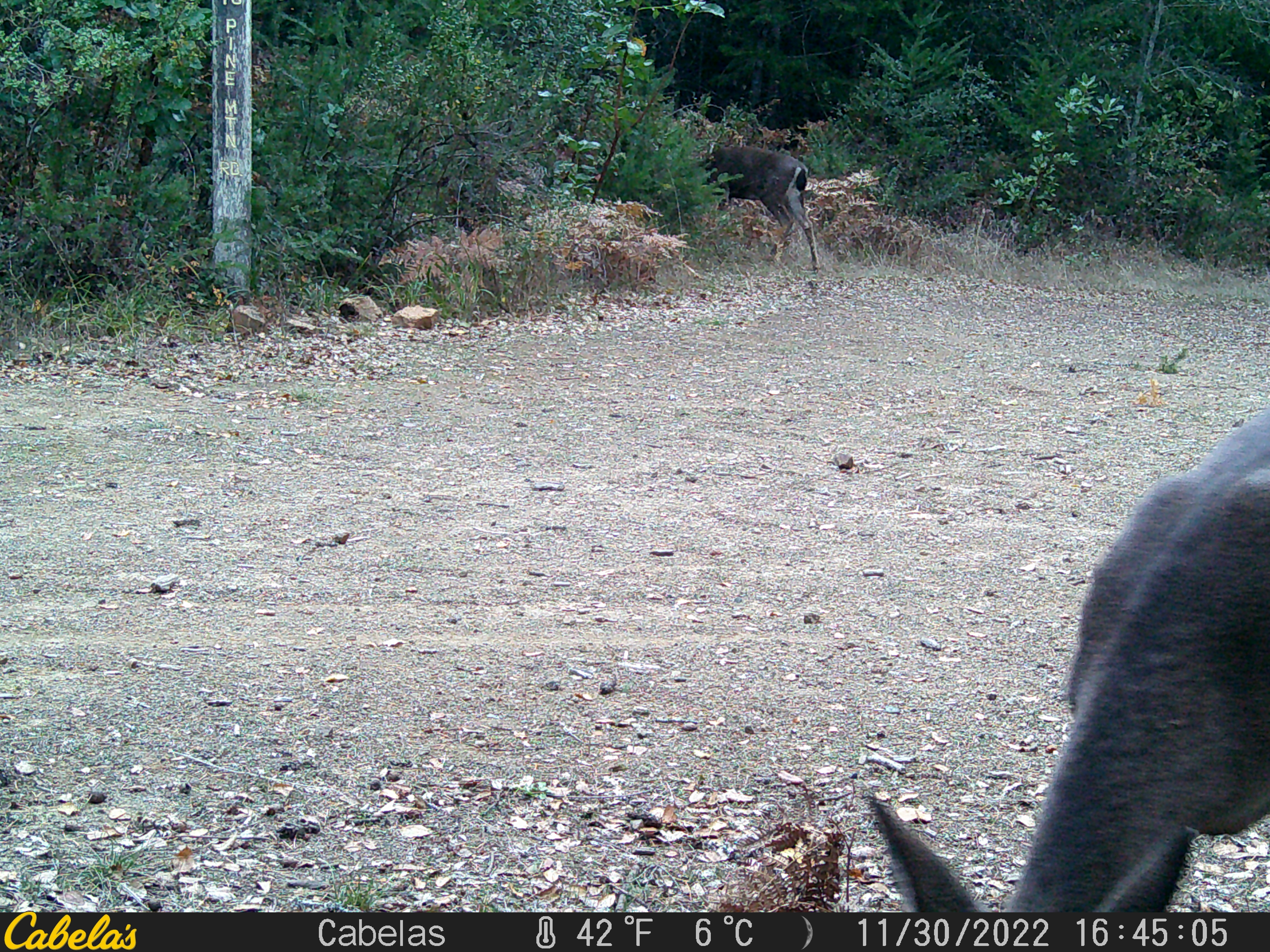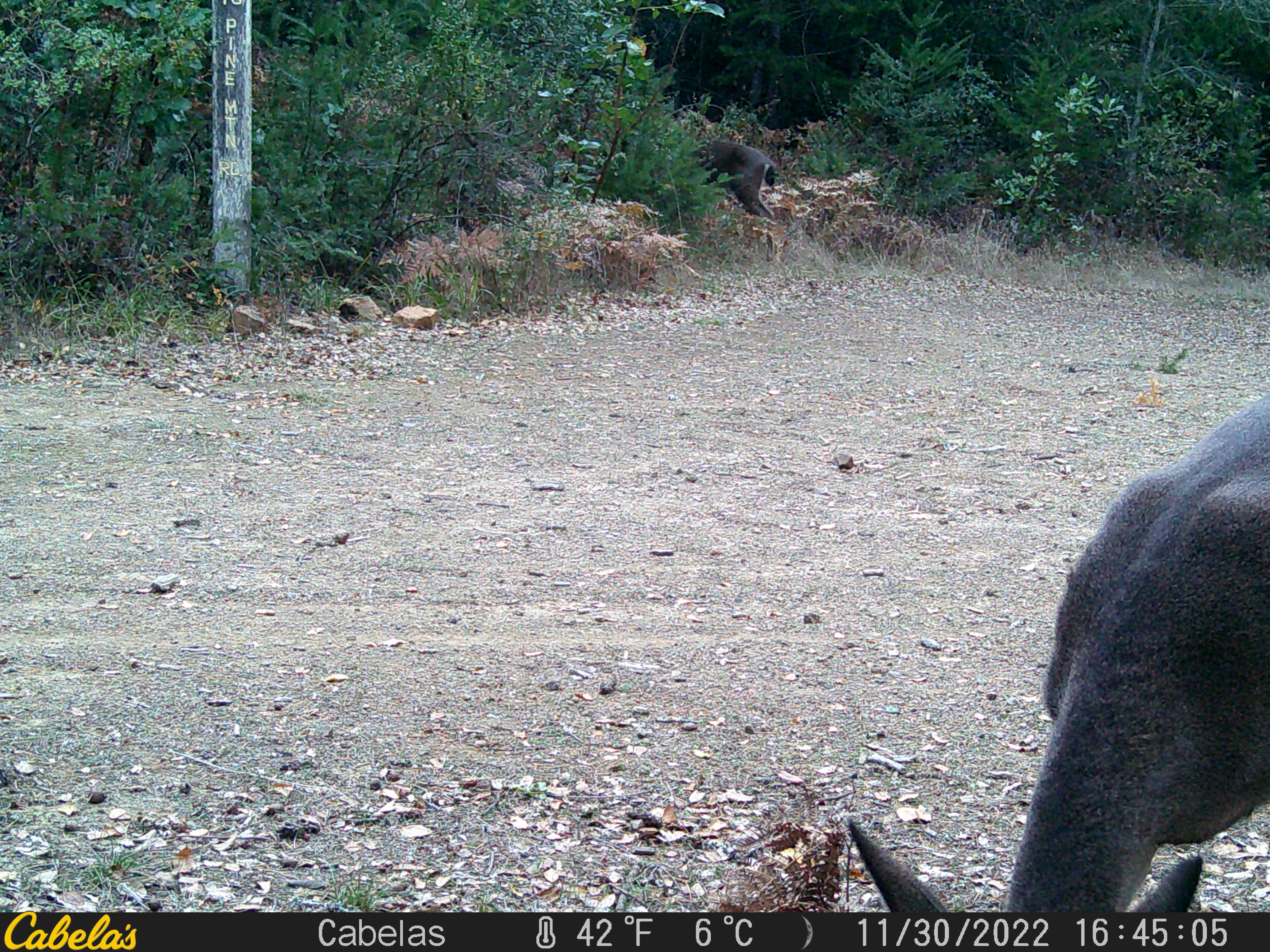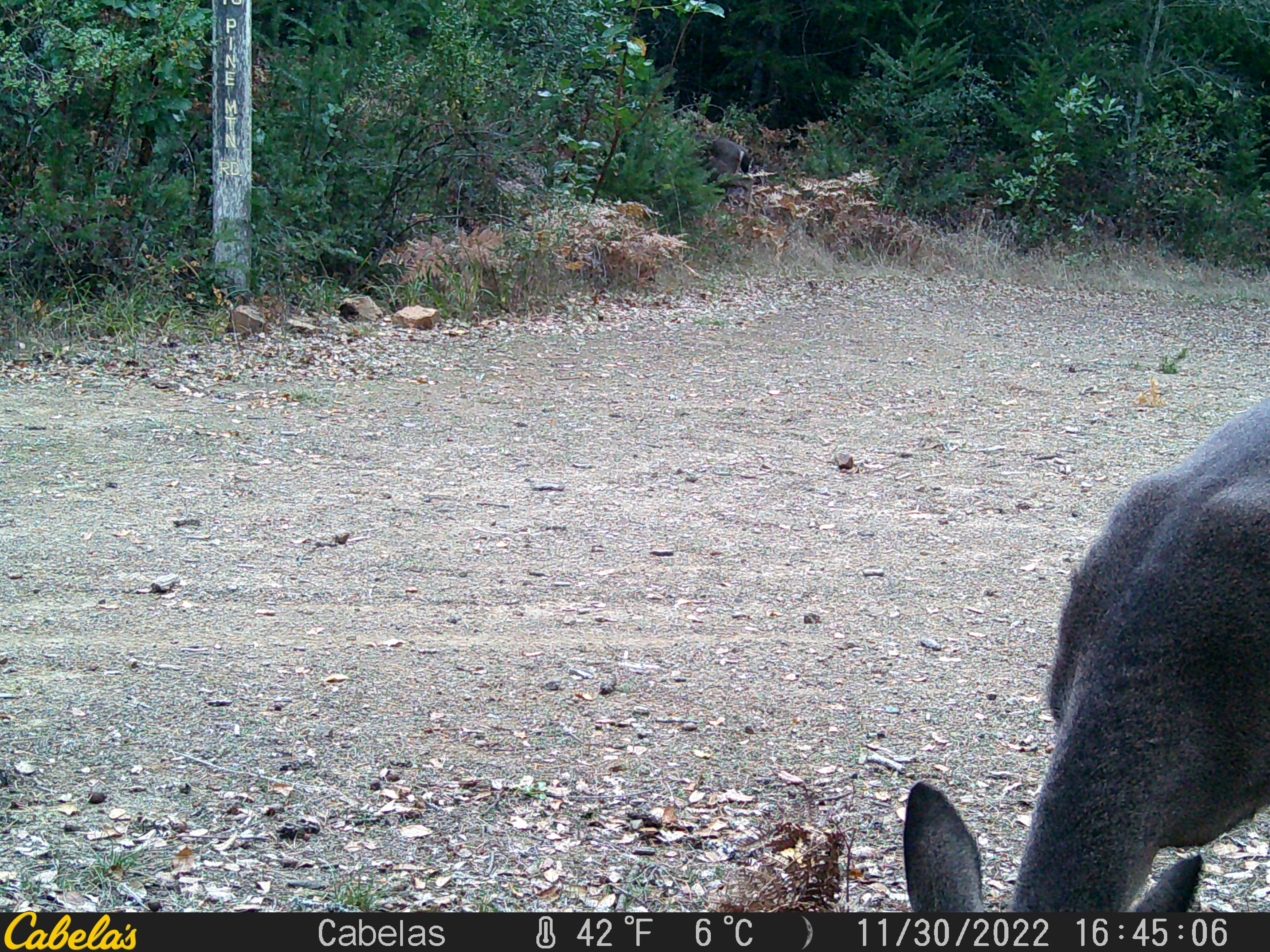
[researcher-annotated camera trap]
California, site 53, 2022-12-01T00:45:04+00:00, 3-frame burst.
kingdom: Animalia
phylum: Chordata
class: Mammalia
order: Artiodactyla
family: Cervidae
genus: Odocoileus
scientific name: Odocoileus hemionus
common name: mule deer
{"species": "mule deer (Odocoileus hemionus)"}